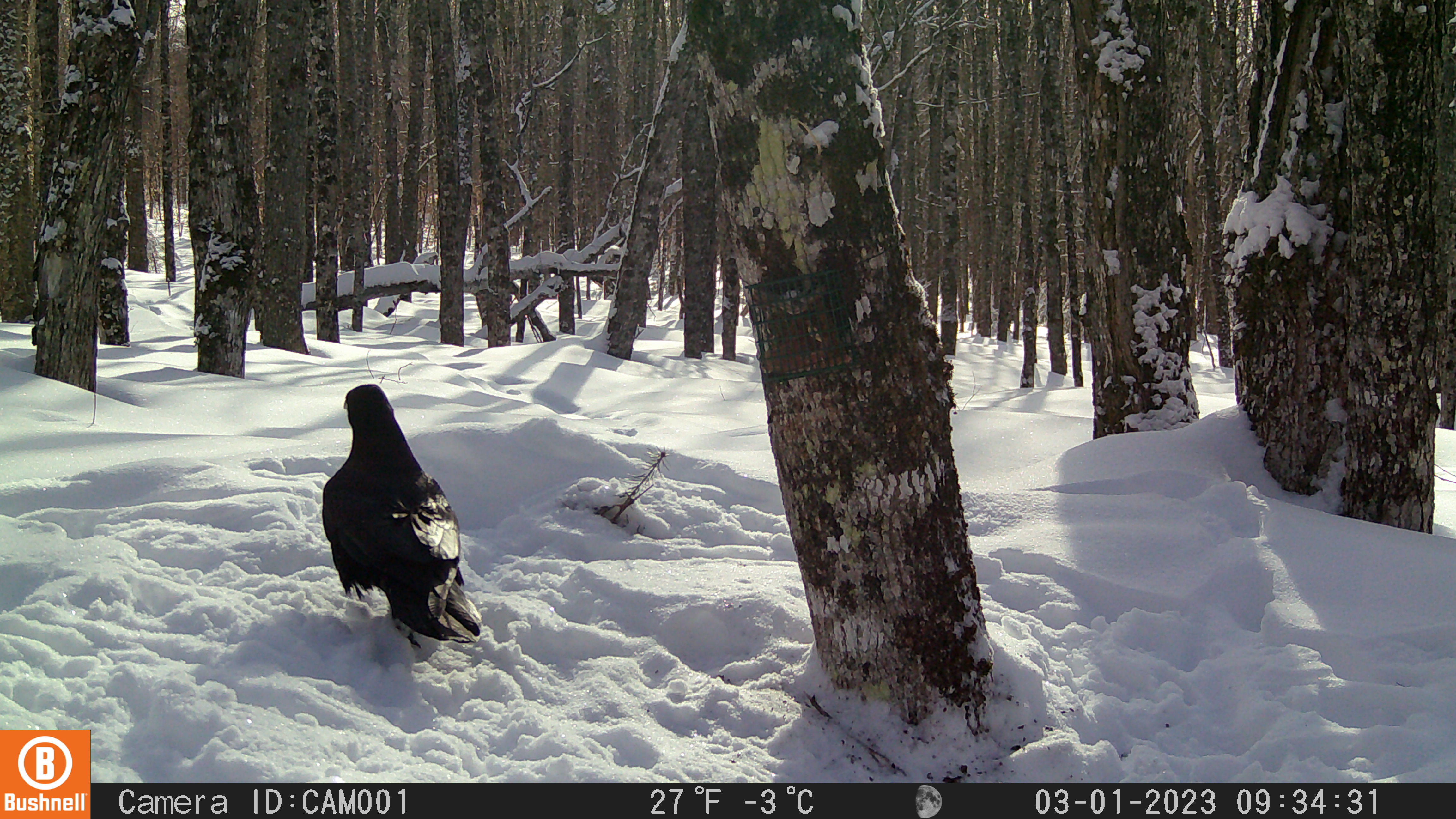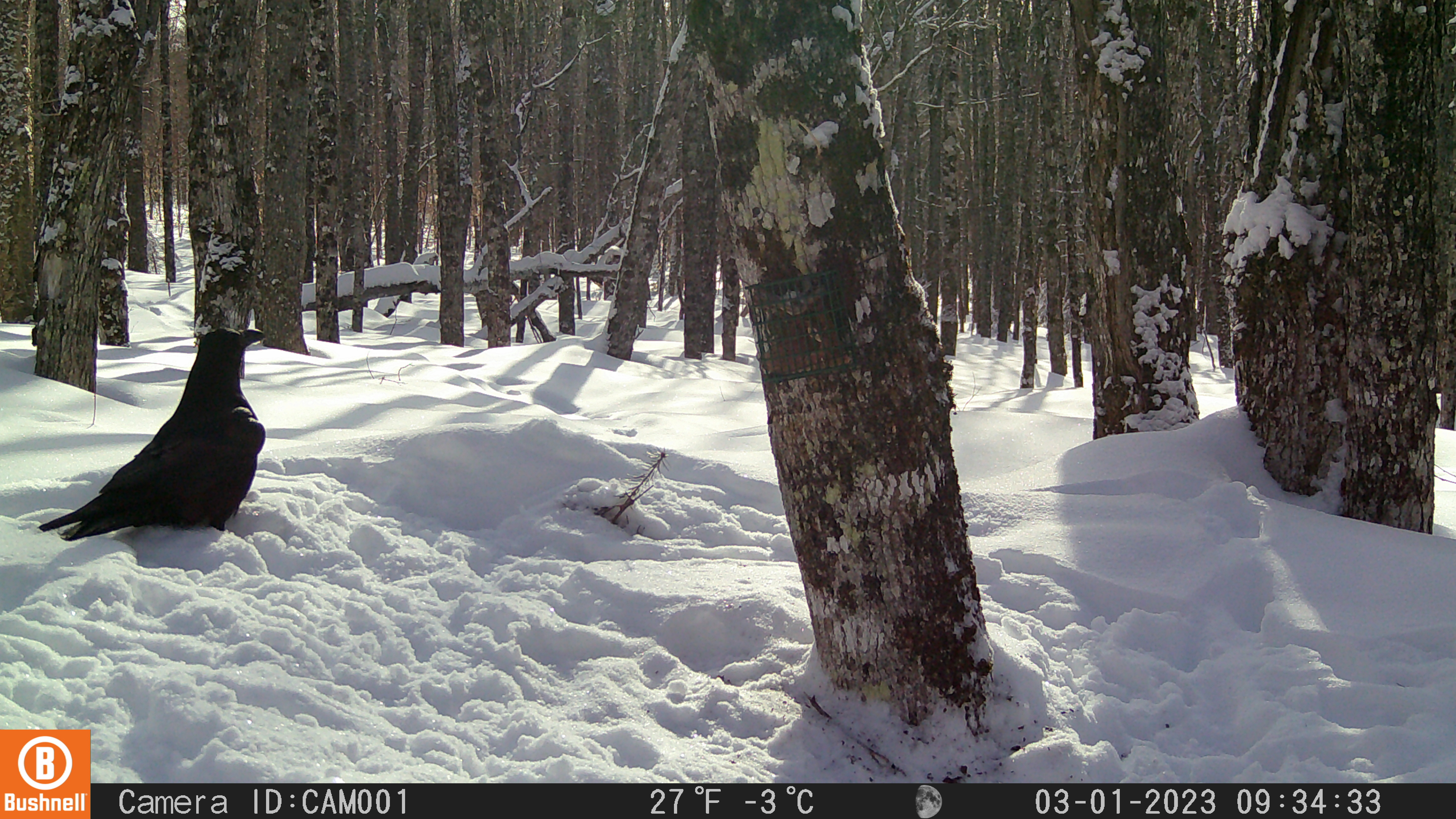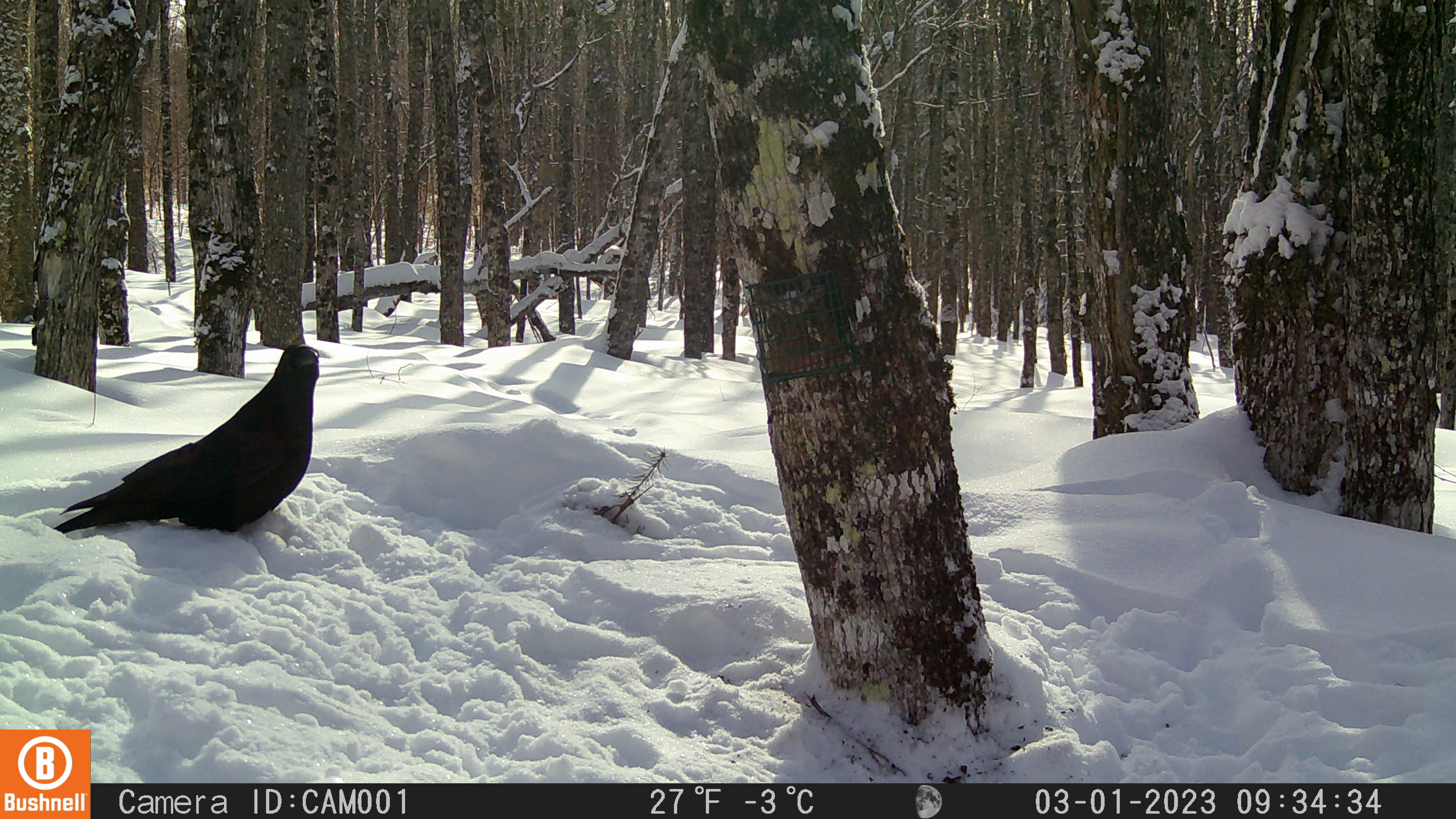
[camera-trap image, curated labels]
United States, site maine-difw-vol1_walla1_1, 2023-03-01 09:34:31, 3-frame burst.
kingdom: Animalia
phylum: Chordata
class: Aves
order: Passeriformes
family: Corvidae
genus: Corvus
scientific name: Corvus corax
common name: common raven